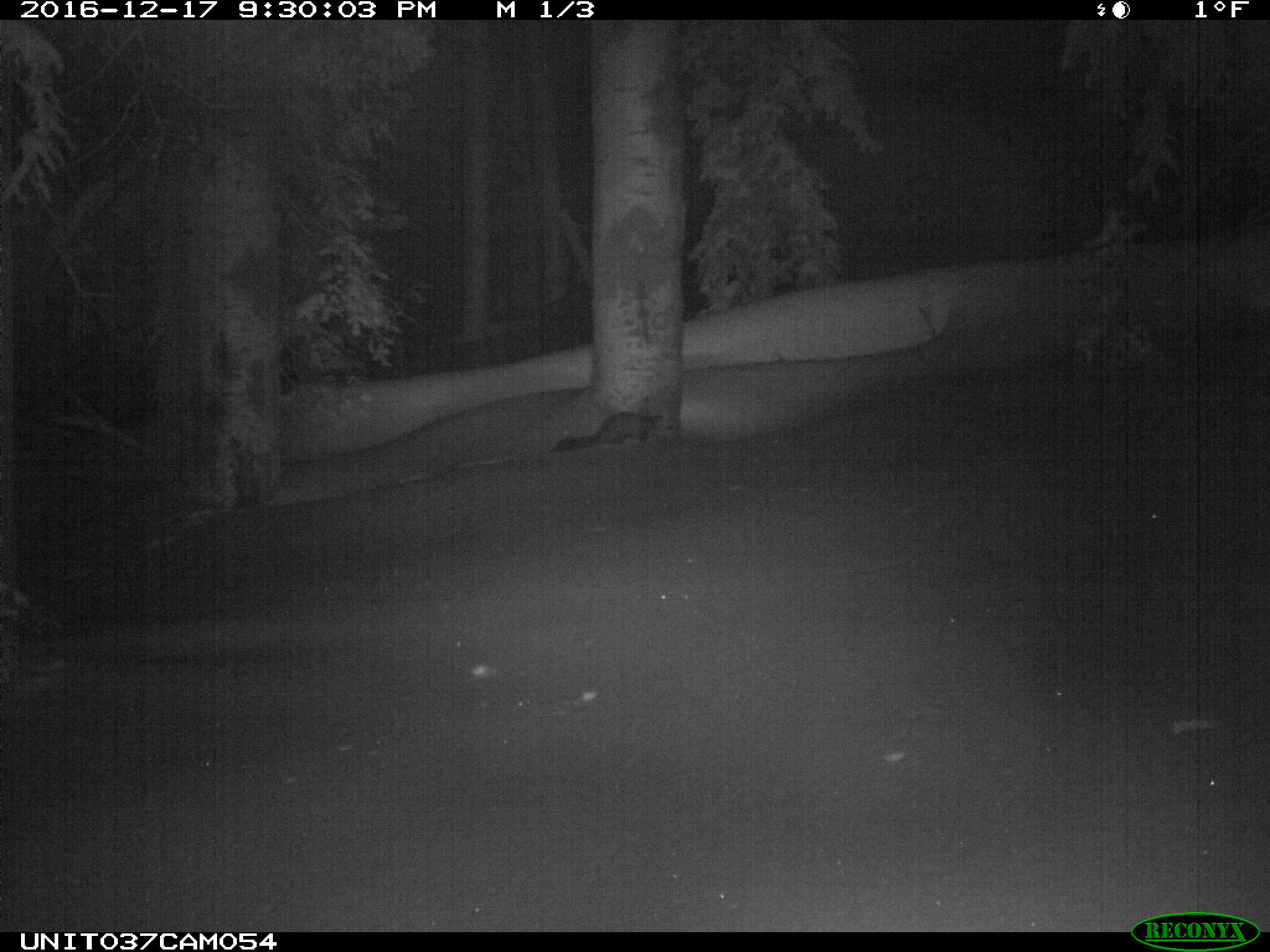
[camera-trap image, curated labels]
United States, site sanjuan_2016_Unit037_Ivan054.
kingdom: Animalia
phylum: Chordata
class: Mammalia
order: Carnivora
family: Mustelidae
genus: Martes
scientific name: Martes americana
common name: american marten